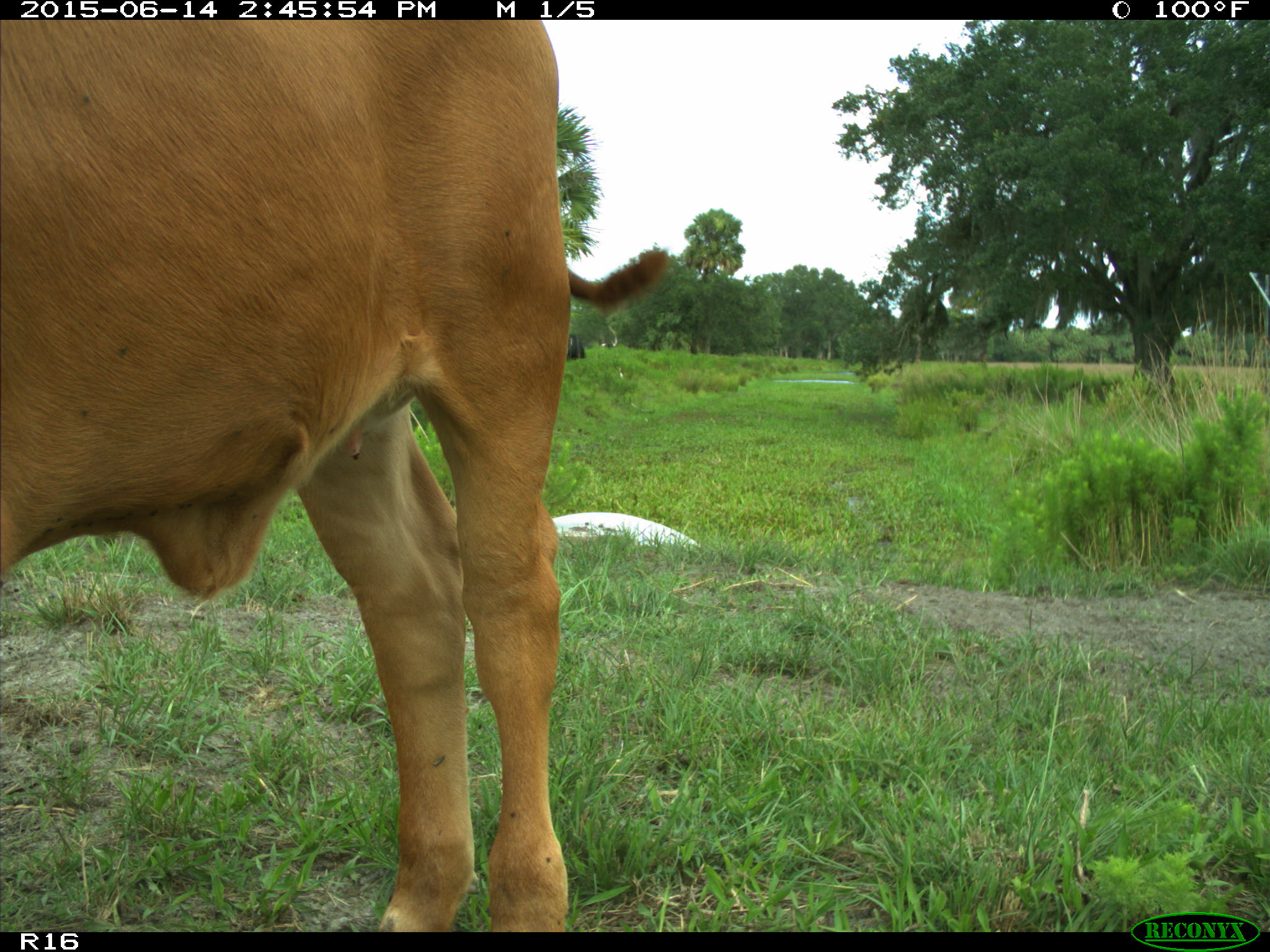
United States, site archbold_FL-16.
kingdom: Animalia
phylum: Chordata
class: Mammalia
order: Artiodactyla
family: Bovidae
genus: Bos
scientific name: Bos taurus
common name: domestic cow